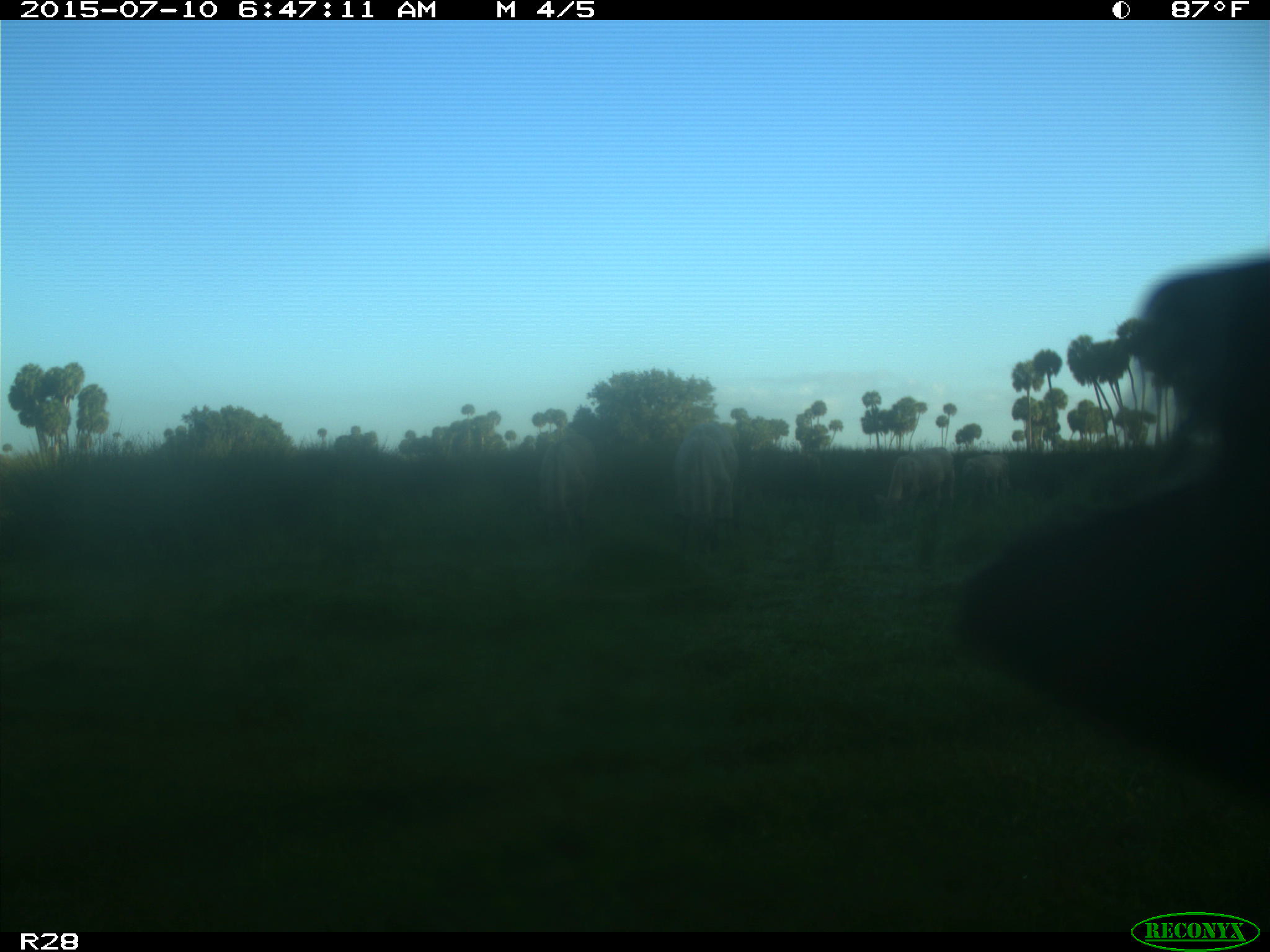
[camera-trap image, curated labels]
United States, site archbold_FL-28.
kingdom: Animalia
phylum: Chordata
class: Mammalia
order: Artiodactyla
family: Bovidae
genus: Bos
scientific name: Bos taurus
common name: domestic cow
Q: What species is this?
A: Bos taurus (domestic cow).